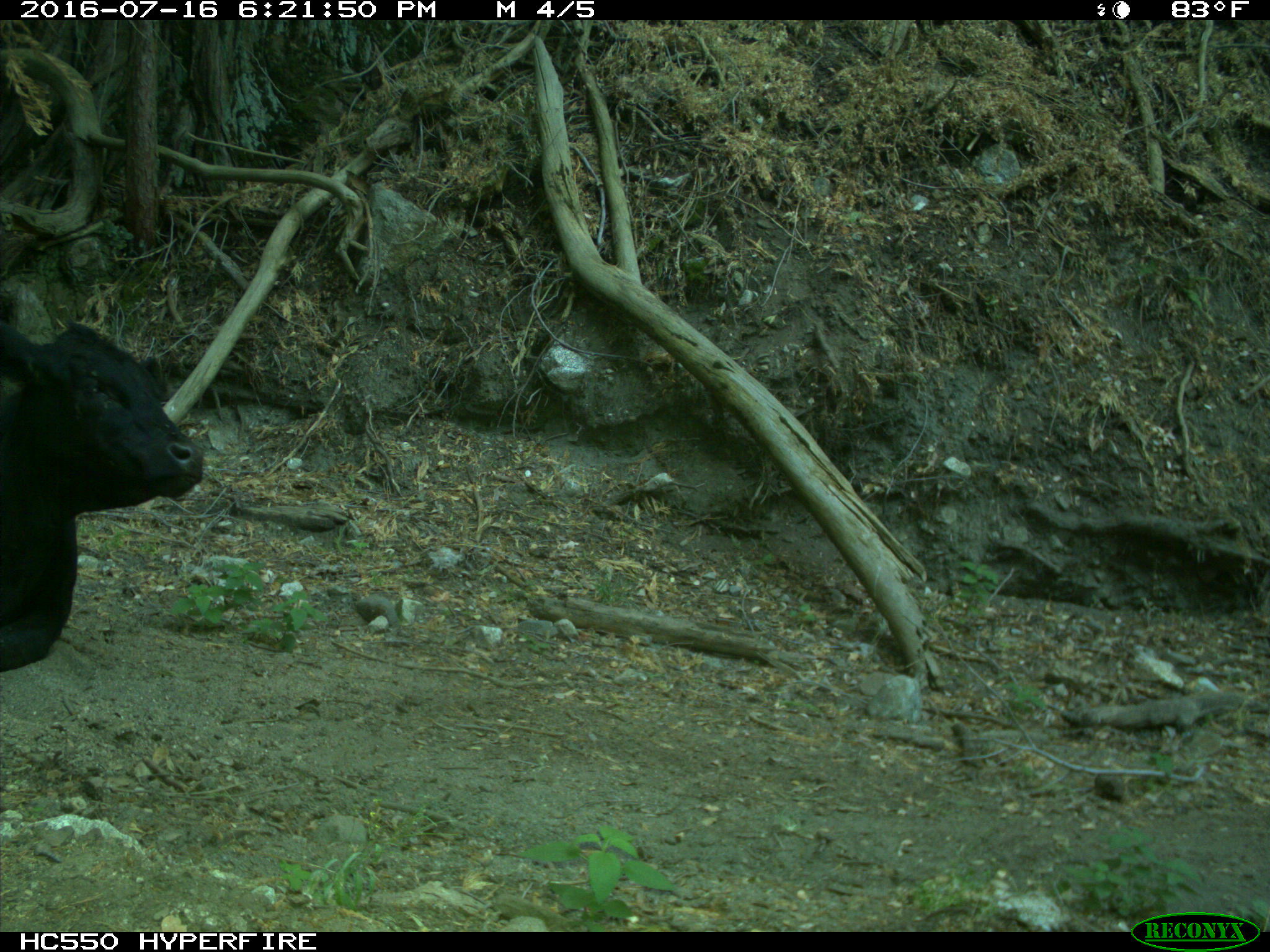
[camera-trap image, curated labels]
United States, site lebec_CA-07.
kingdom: Animalia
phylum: Chordata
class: Mammalia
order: Artiodactyla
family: Bovidae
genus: Bos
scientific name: Bos taurus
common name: domestic cow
Bos taurus (domestic cow).